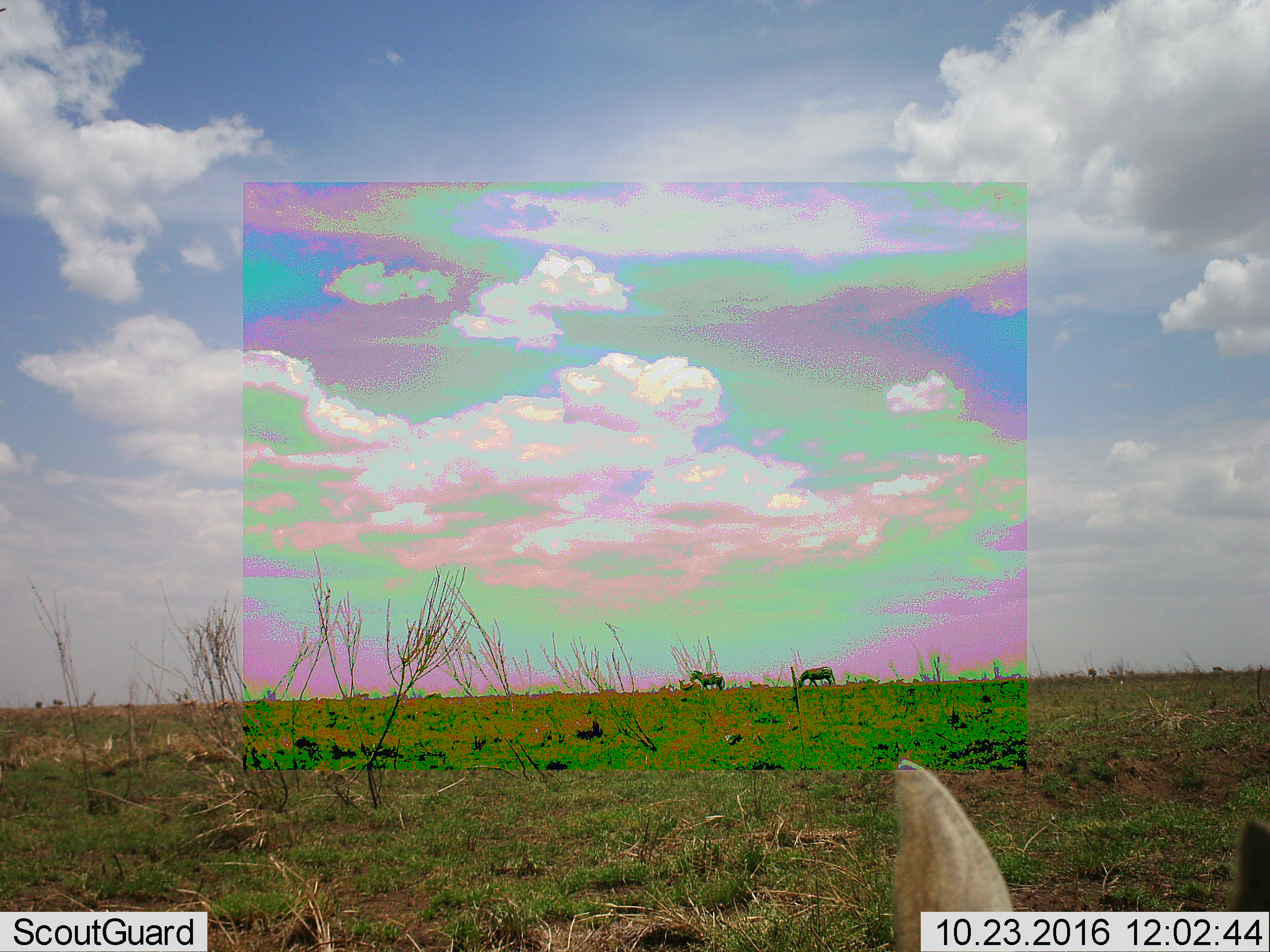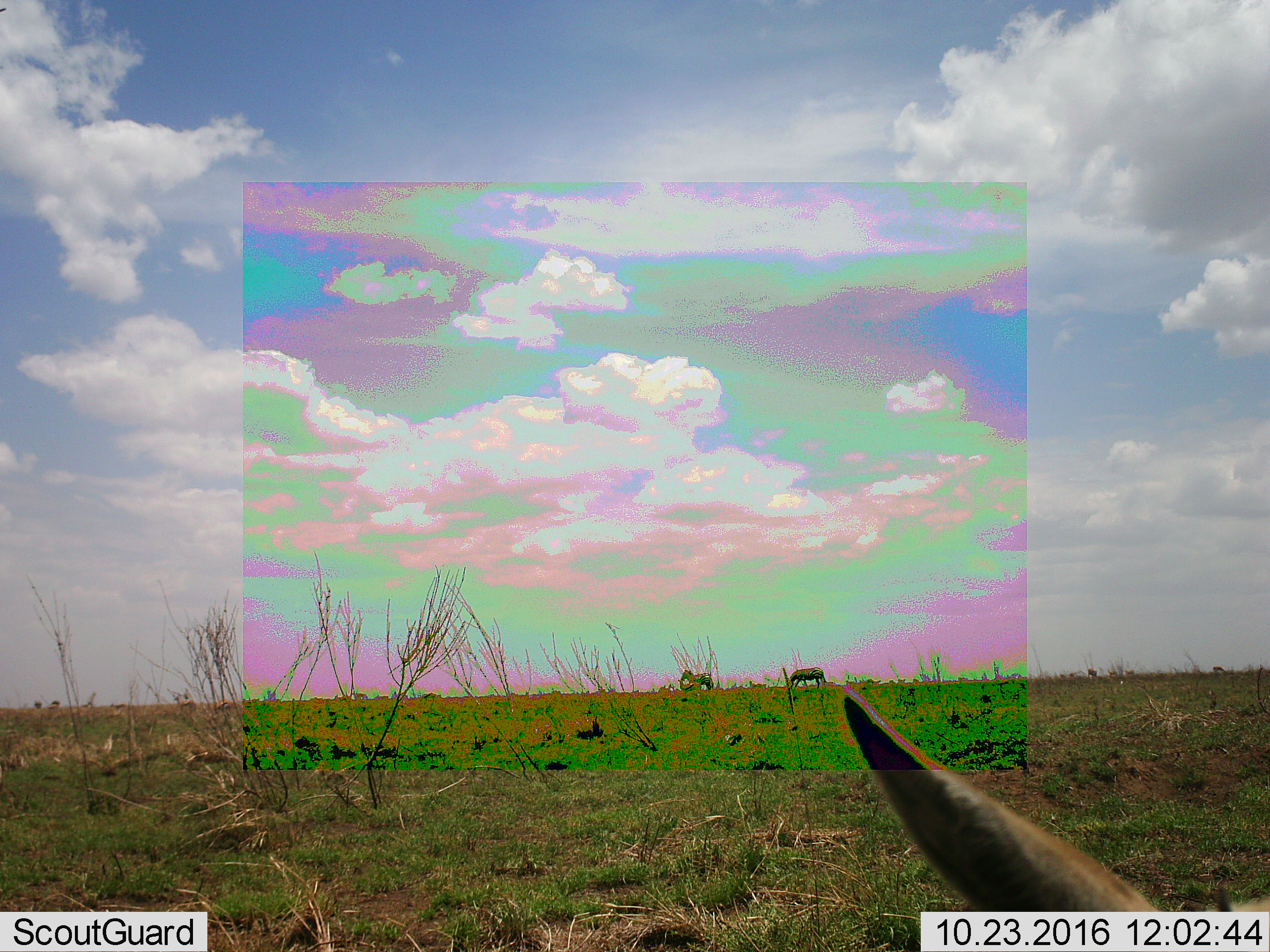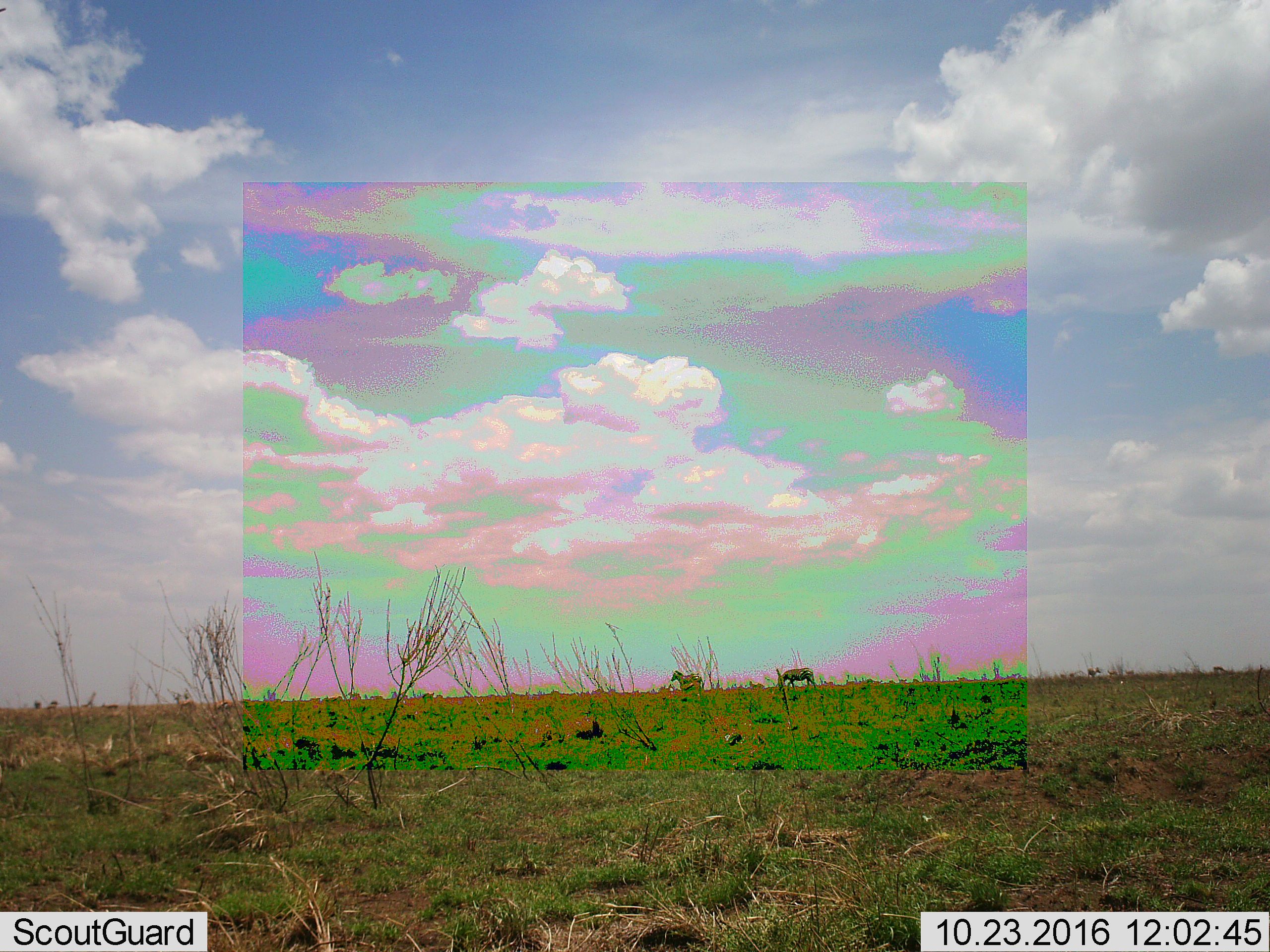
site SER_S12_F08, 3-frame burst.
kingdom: Animalia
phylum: Chordata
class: Mammalia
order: Artiodactyla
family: Bovidae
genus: Eudorcas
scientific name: Eudorcas thomsonii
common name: thomson's gazelle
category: gazellethomsons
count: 11-50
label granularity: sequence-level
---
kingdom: Animalia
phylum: Chordata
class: Mammalia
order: Perissodactyla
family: Equidae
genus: Equus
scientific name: Equus quagga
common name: plains zebra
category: zebraplains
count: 2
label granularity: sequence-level